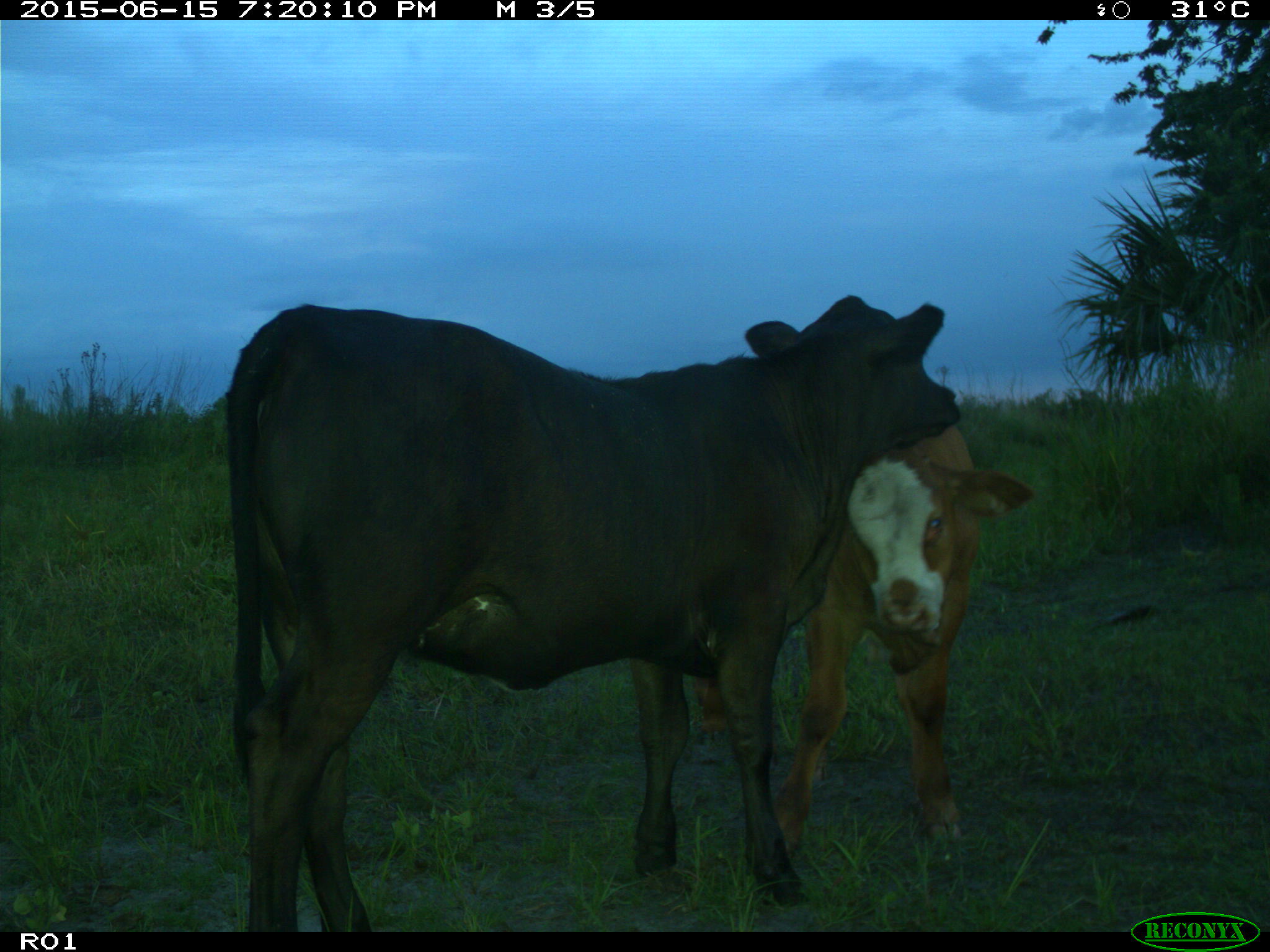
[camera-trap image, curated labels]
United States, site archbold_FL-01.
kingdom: Animalia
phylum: Chordata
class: Mammalia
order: Artiodactyla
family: Bovidae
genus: Bos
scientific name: Bos taurus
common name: domestic cow